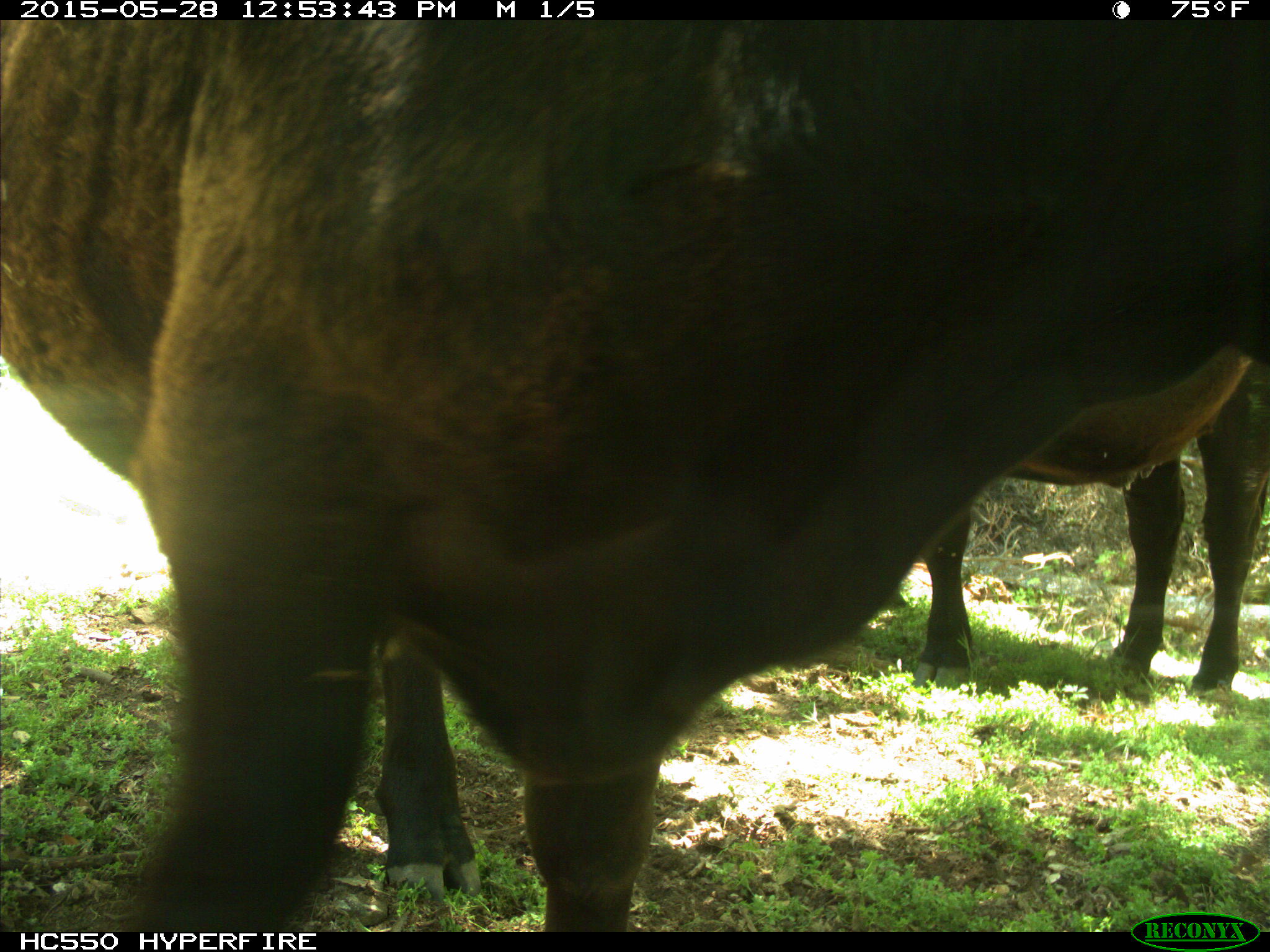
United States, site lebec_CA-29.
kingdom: Animalia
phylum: Chordata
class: Mammalia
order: Artiodactyla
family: Bovidae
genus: Bos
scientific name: Bos taurus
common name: domestic cow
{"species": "Bos taurus (domestic cow)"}